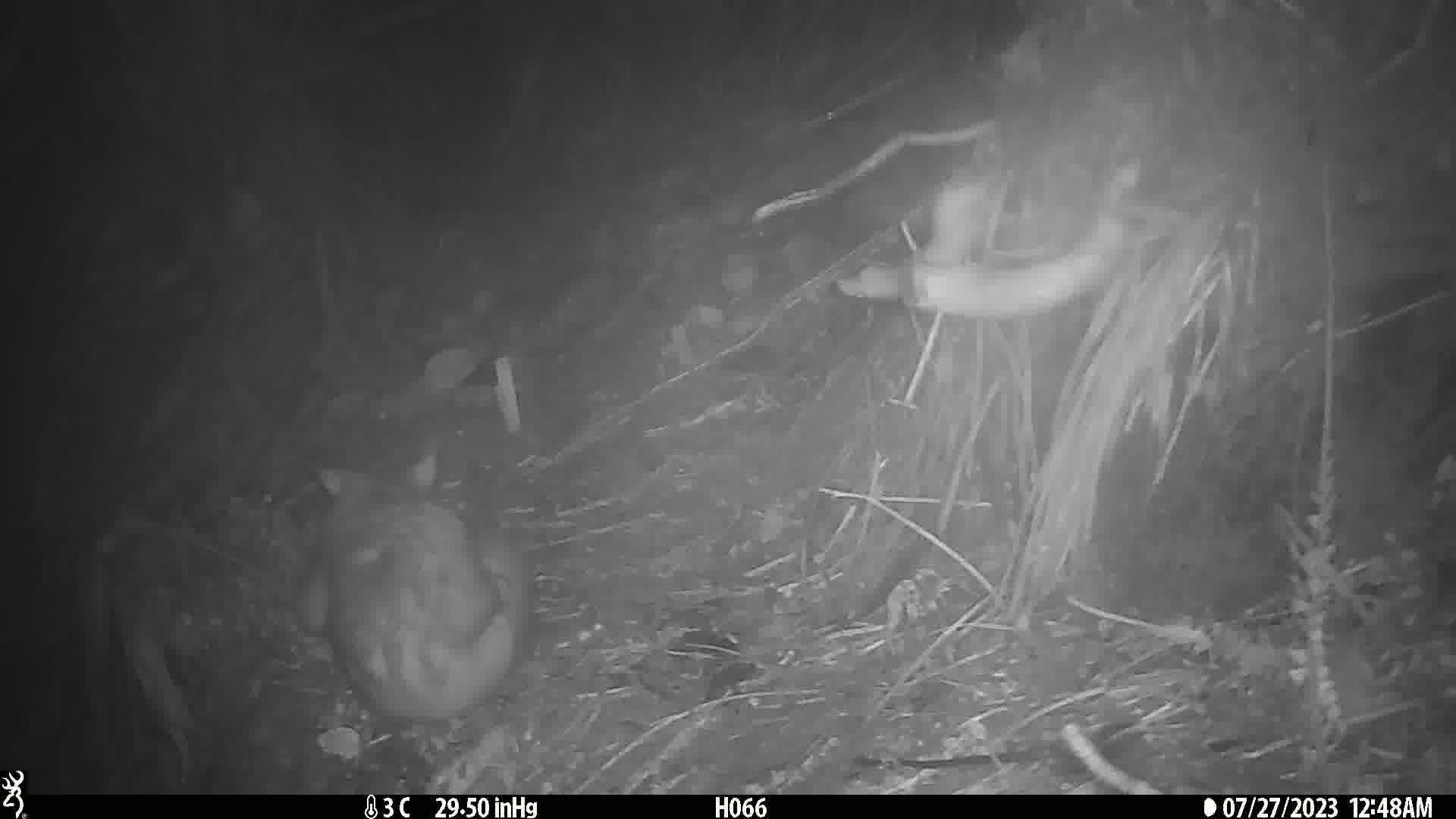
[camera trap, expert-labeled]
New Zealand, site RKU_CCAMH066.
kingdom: Animalia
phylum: Chordata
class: Mammalia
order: Diprotodontia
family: Phalangeridae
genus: Trichosurus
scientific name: Trichosurus vulpecula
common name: common brushtail possum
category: possum